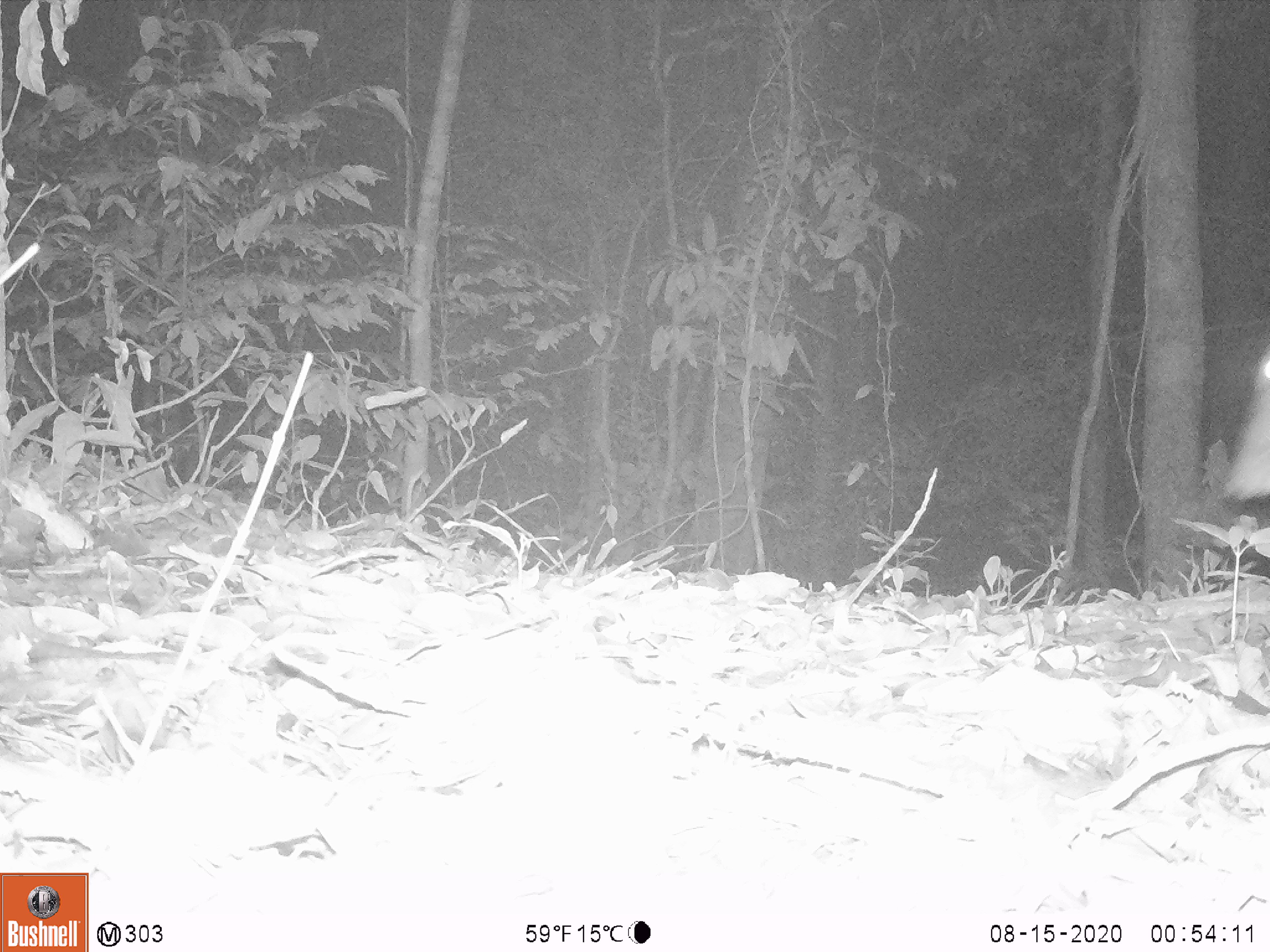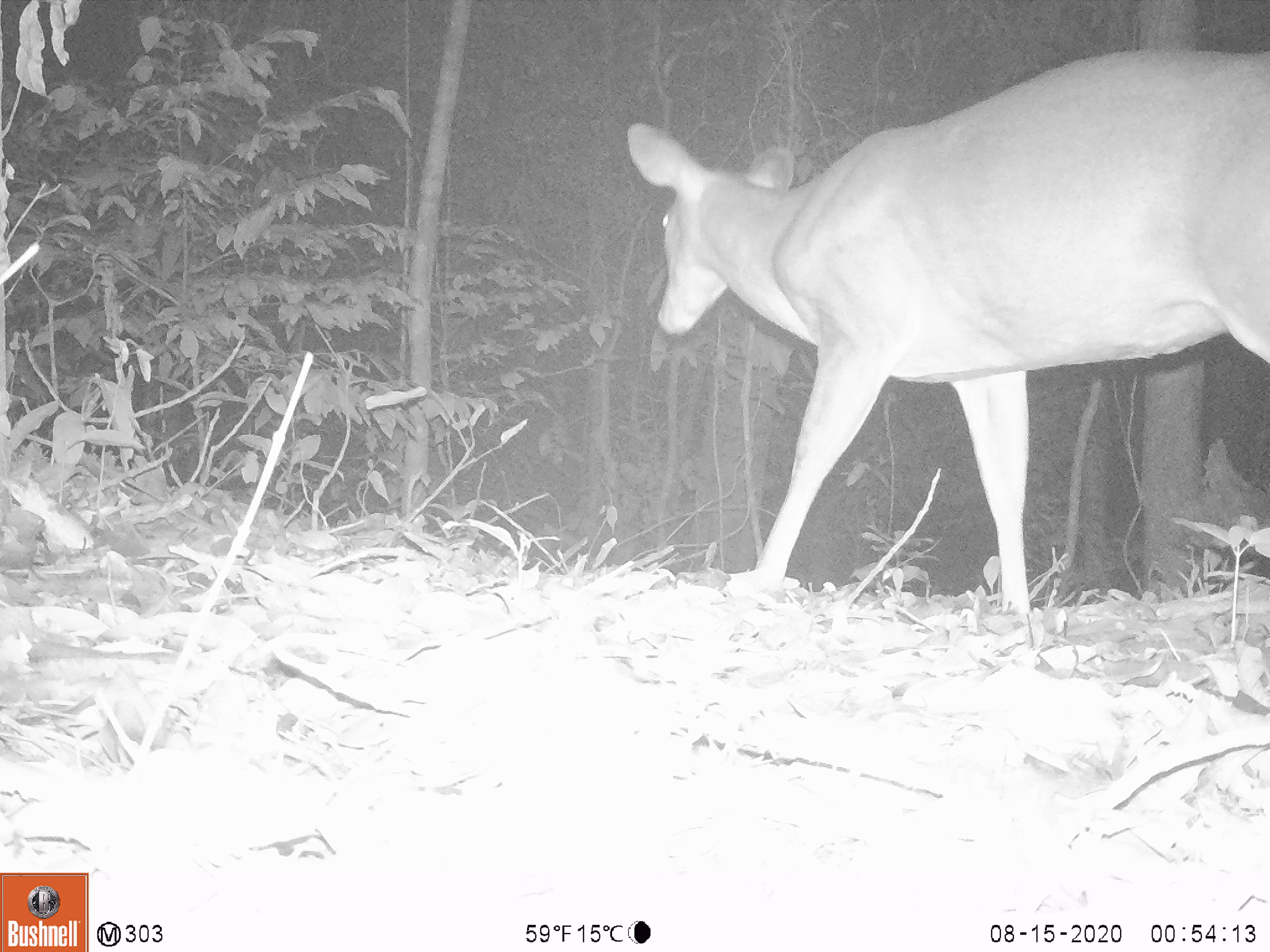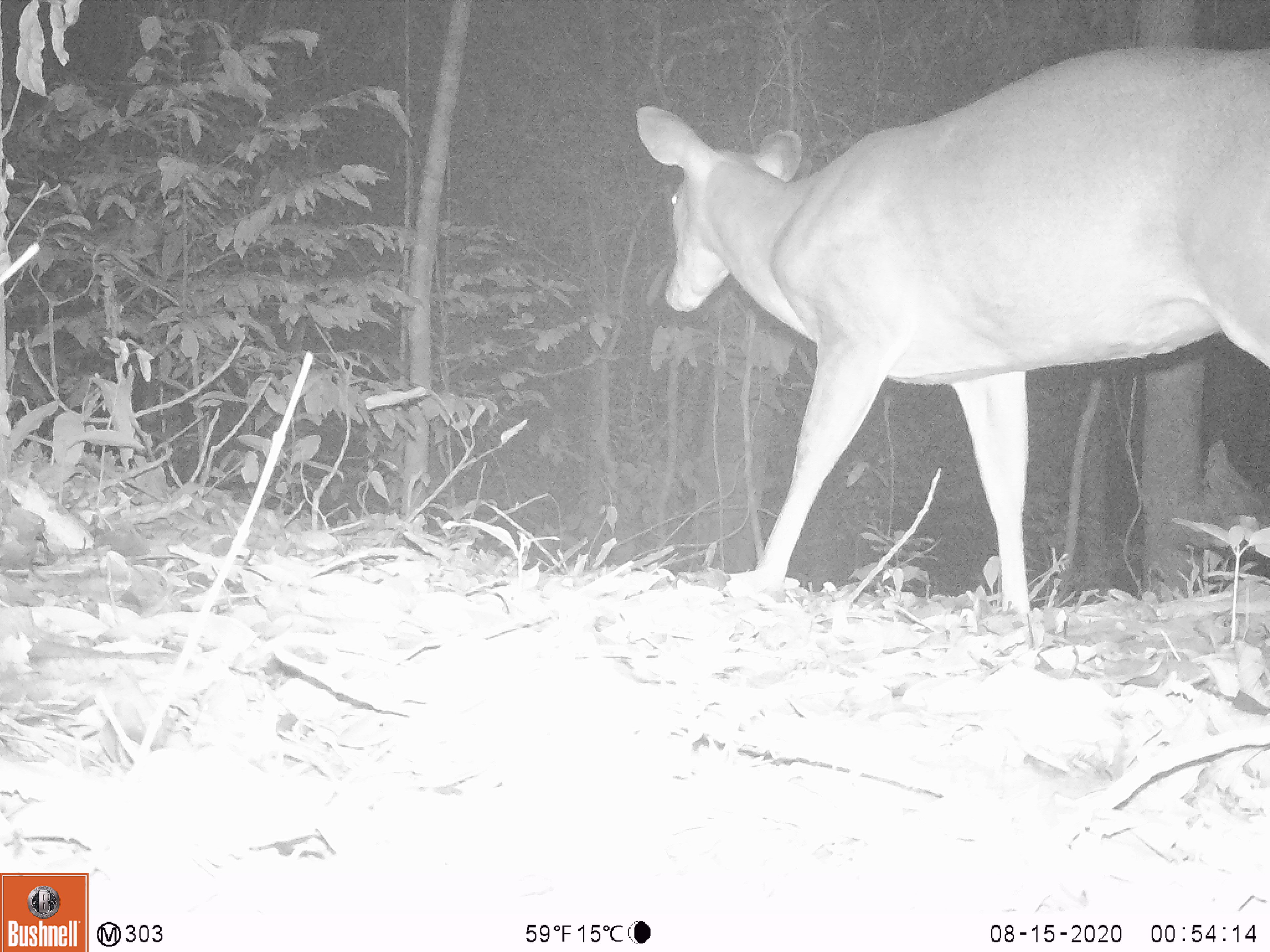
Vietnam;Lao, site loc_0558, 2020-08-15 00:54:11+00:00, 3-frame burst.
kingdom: Animalia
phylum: Chordata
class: Mammalia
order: Artiodactyla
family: Cervidae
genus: Muntiacus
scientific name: Muntiacus vuquangensis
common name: large-antlered muntjac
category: large antlered muntjac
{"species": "large antlered muntjac (large-antlered muntjac) (Muntiacus vuquangensis)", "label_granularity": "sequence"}